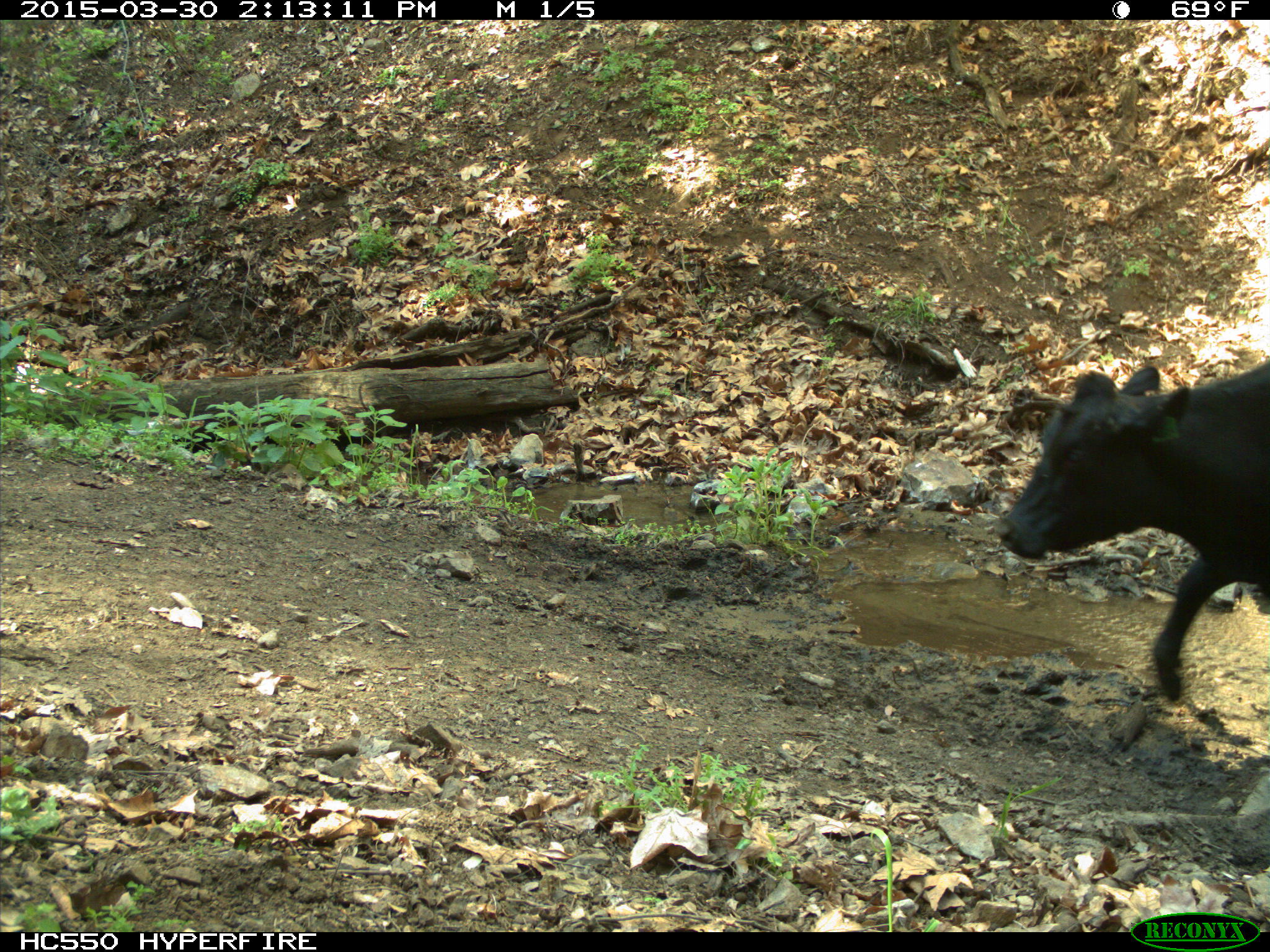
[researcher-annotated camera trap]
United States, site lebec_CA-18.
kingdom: Animalia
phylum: Chordata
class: Mammalia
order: Artiodactyla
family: Bovidae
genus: Bos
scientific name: Bos taurus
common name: domestic cow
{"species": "Bos taurus (domestic cow)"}